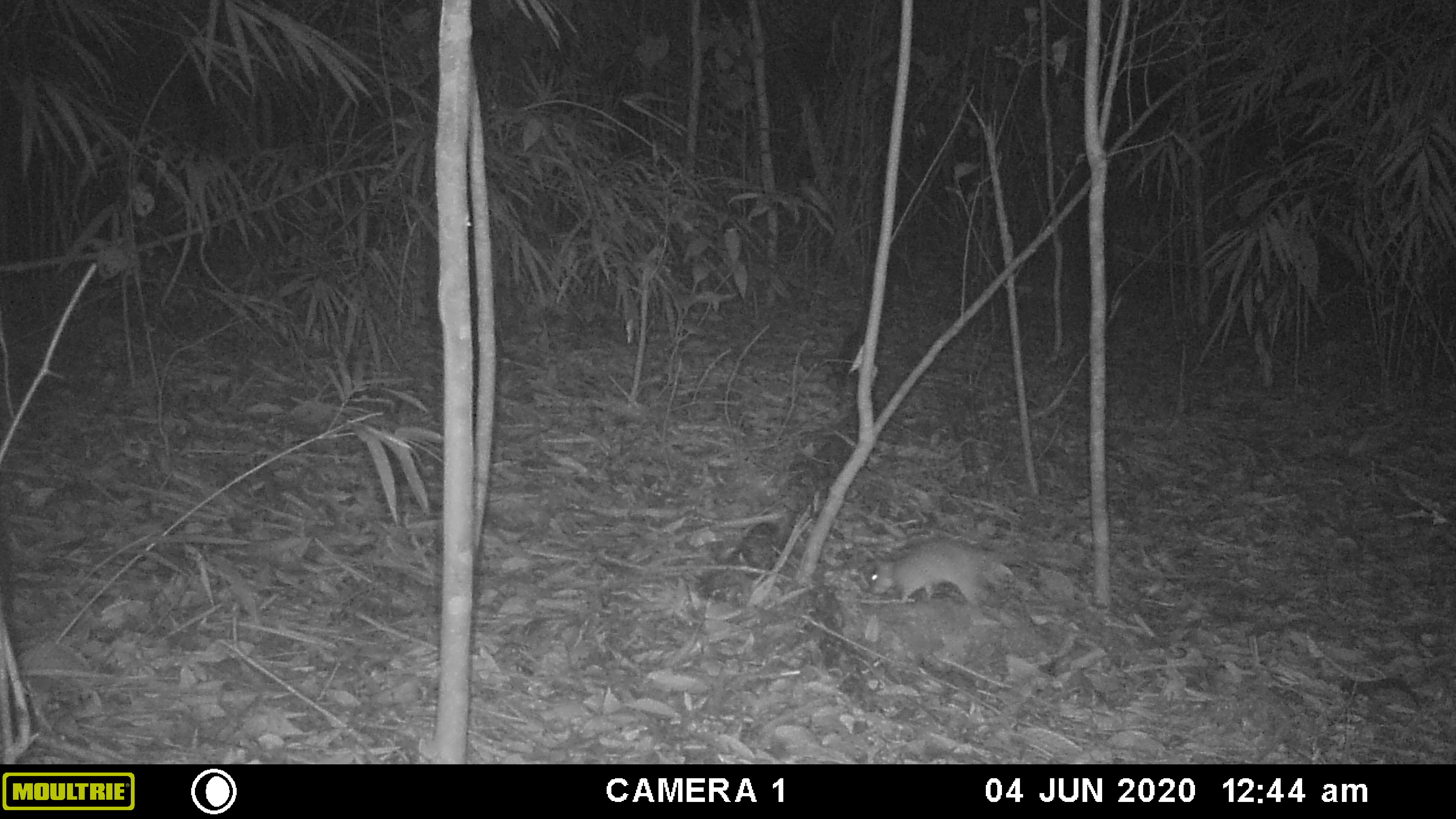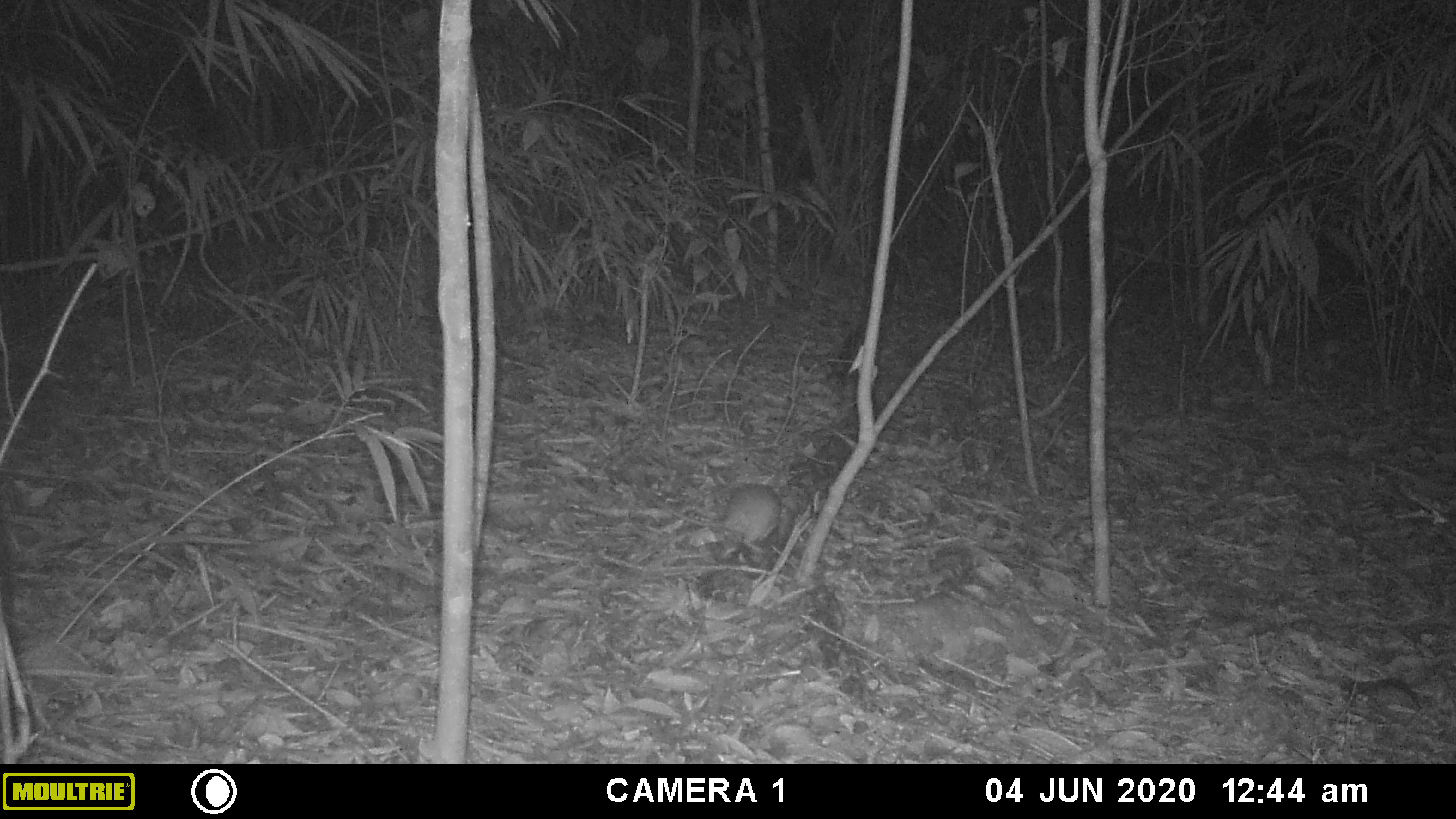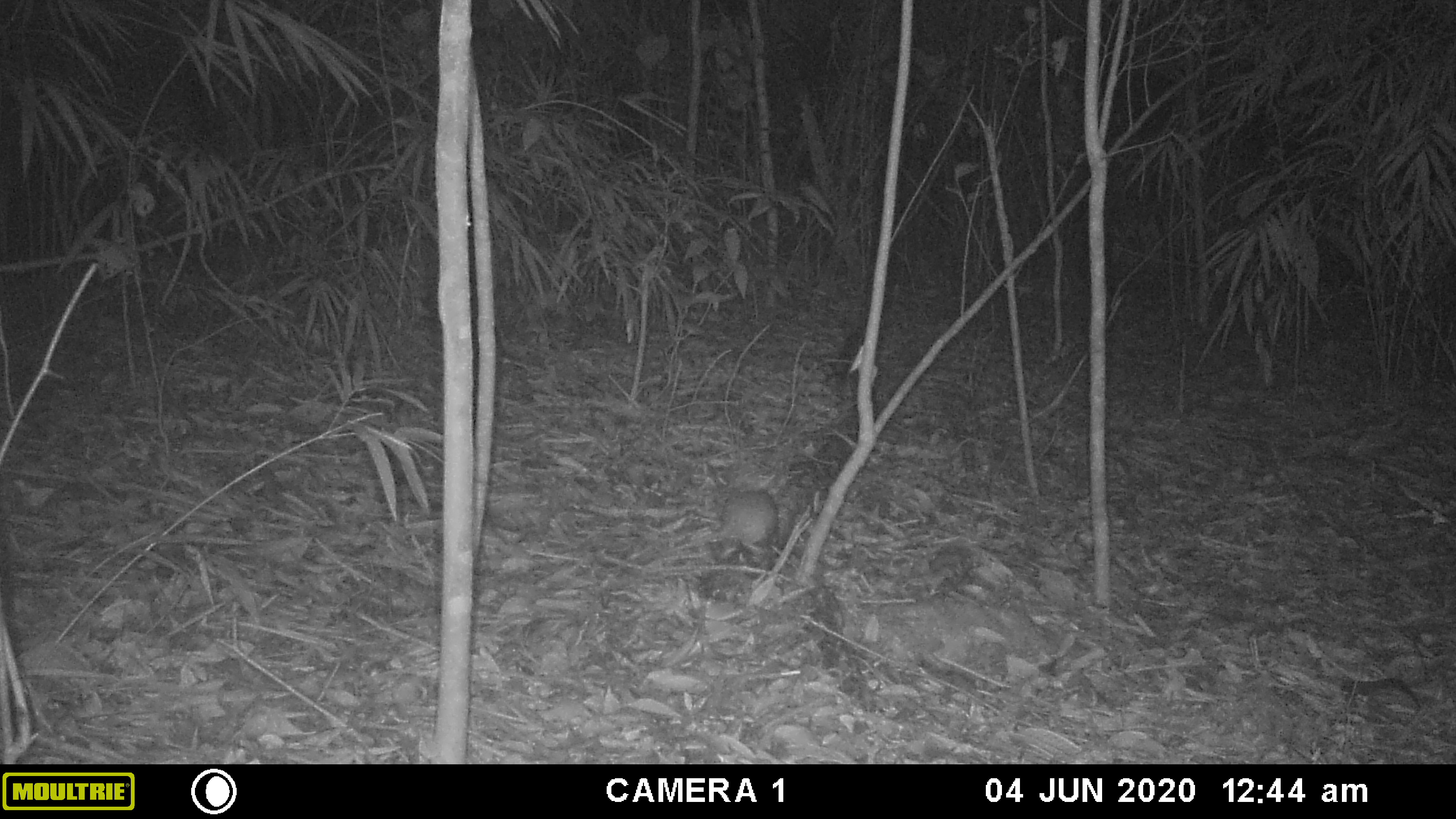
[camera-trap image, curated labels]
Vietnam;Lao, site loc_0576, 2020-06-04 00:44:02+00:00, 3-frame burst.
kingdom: Animalia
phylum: Chordata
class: Mammalia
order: Rodentia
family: Muridae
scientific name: Muridae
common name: old-world mice and rats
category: unidentified murid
Unidentified murid (old-world mice and rats) (Muridae). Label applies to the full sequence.